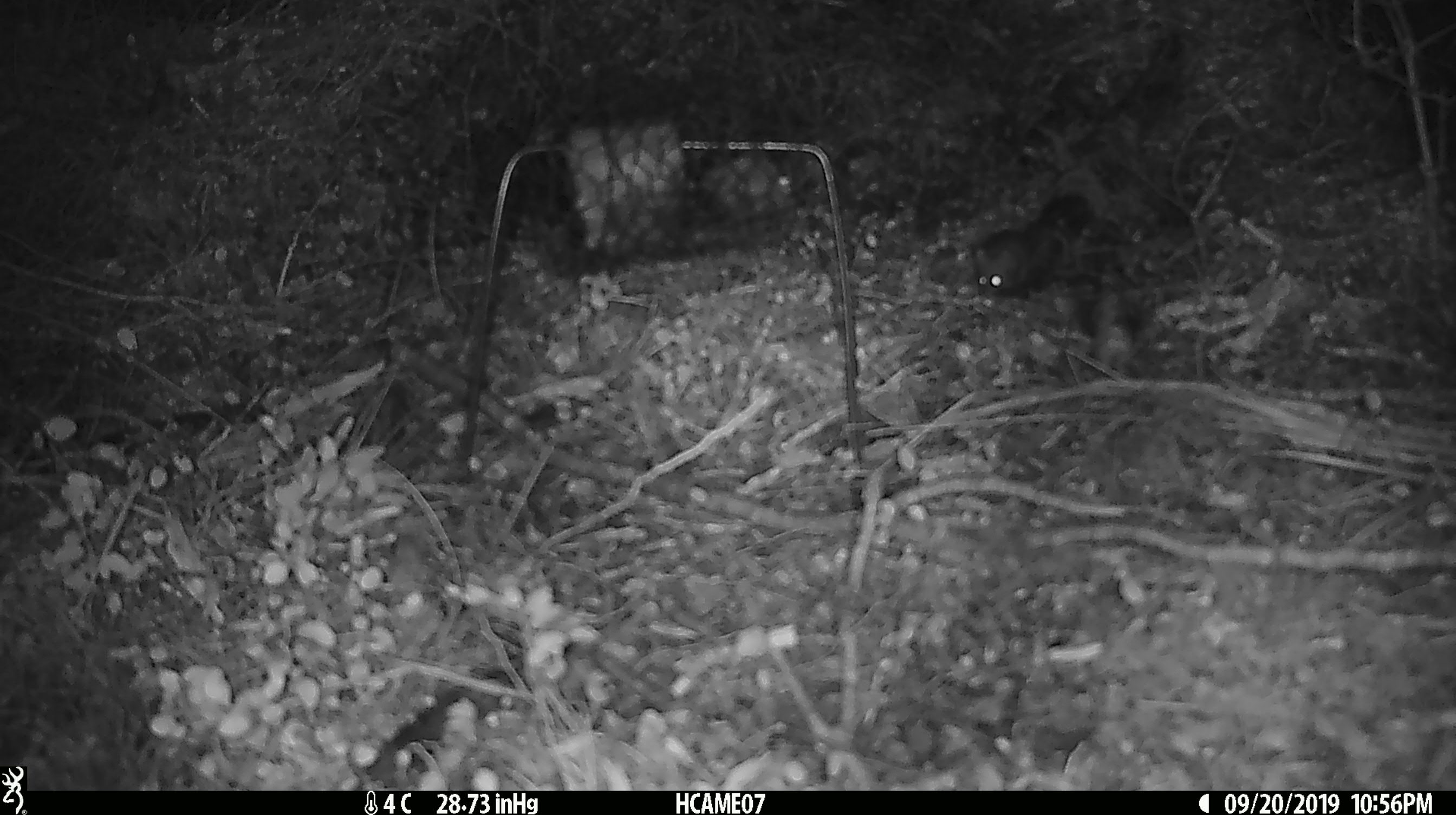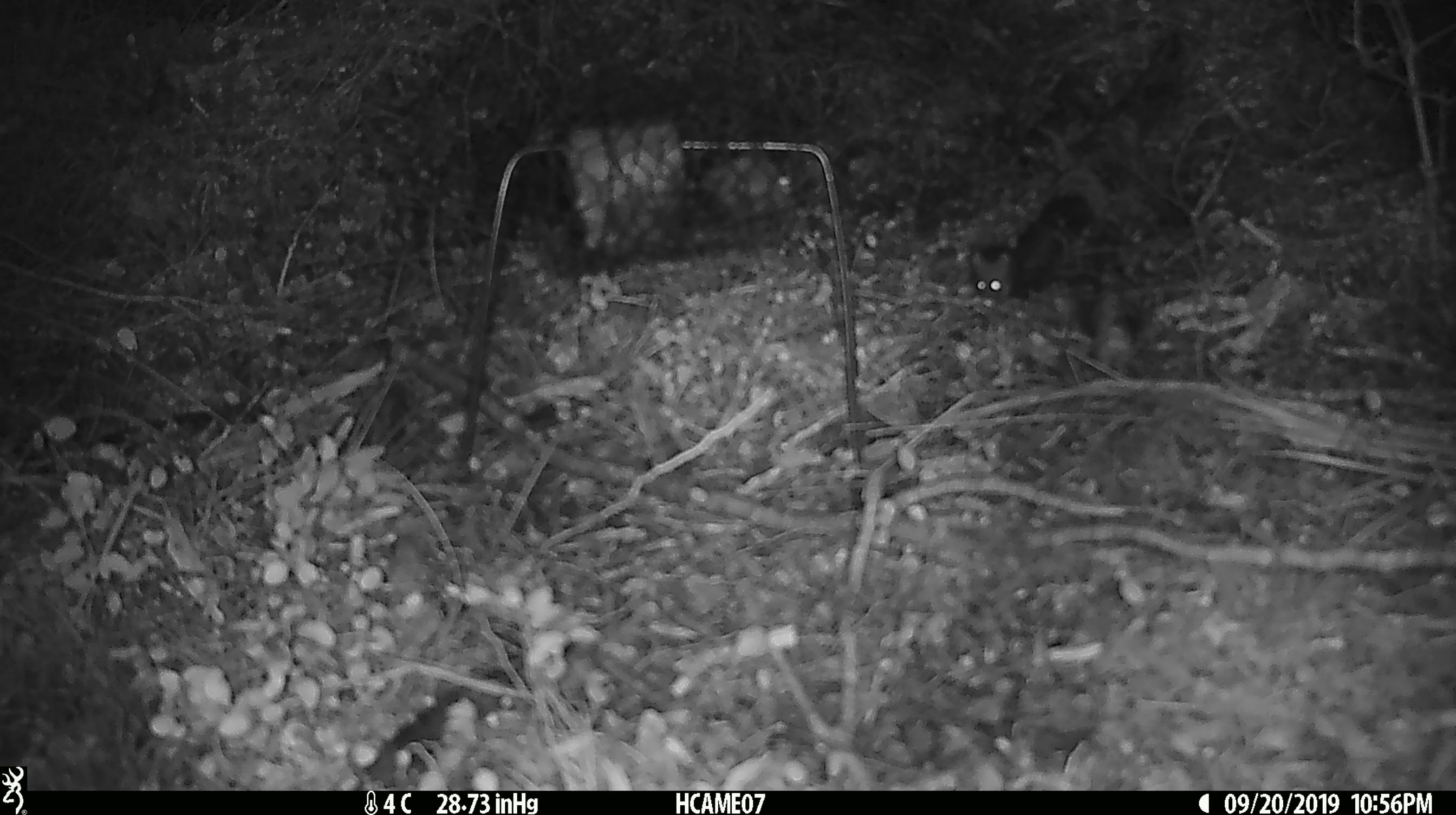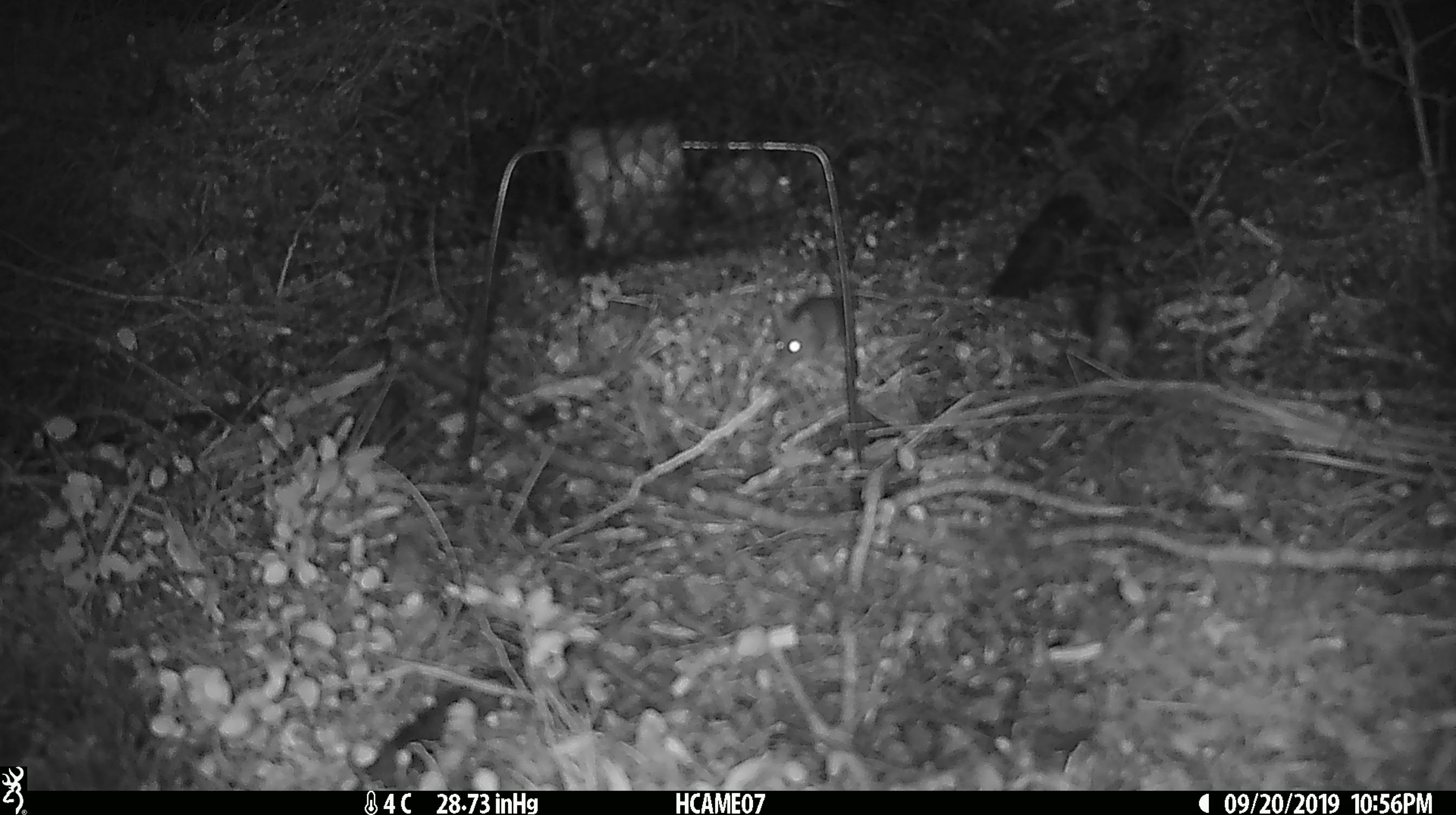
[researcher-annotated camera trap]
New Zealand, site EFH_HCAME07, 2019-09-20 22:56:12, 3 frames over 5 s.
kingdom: Animalia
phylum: Chordata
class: Mammalia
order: Rodentia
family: Muridae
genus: Mus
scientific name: Mus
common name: mouse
Mouse (Mus).